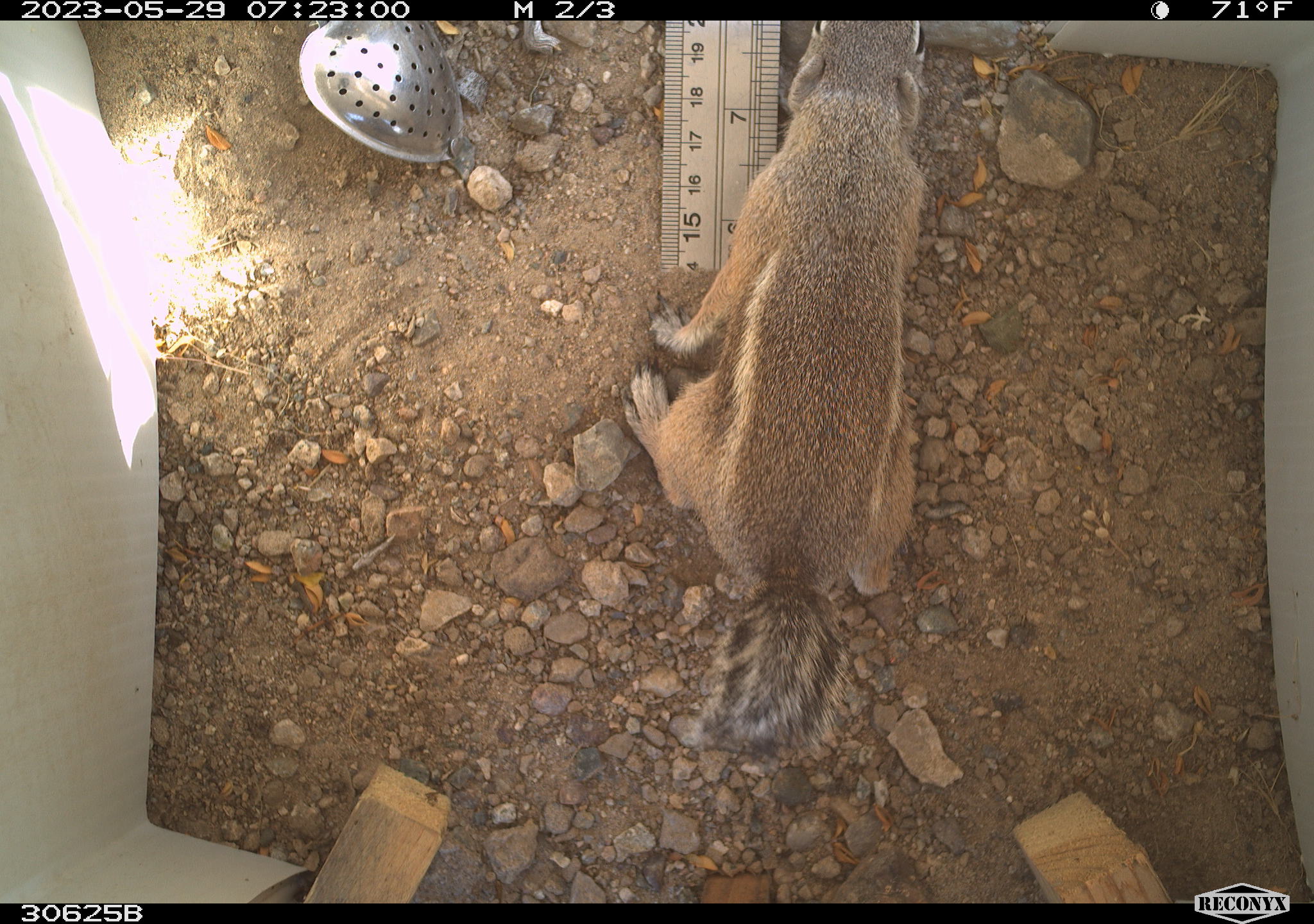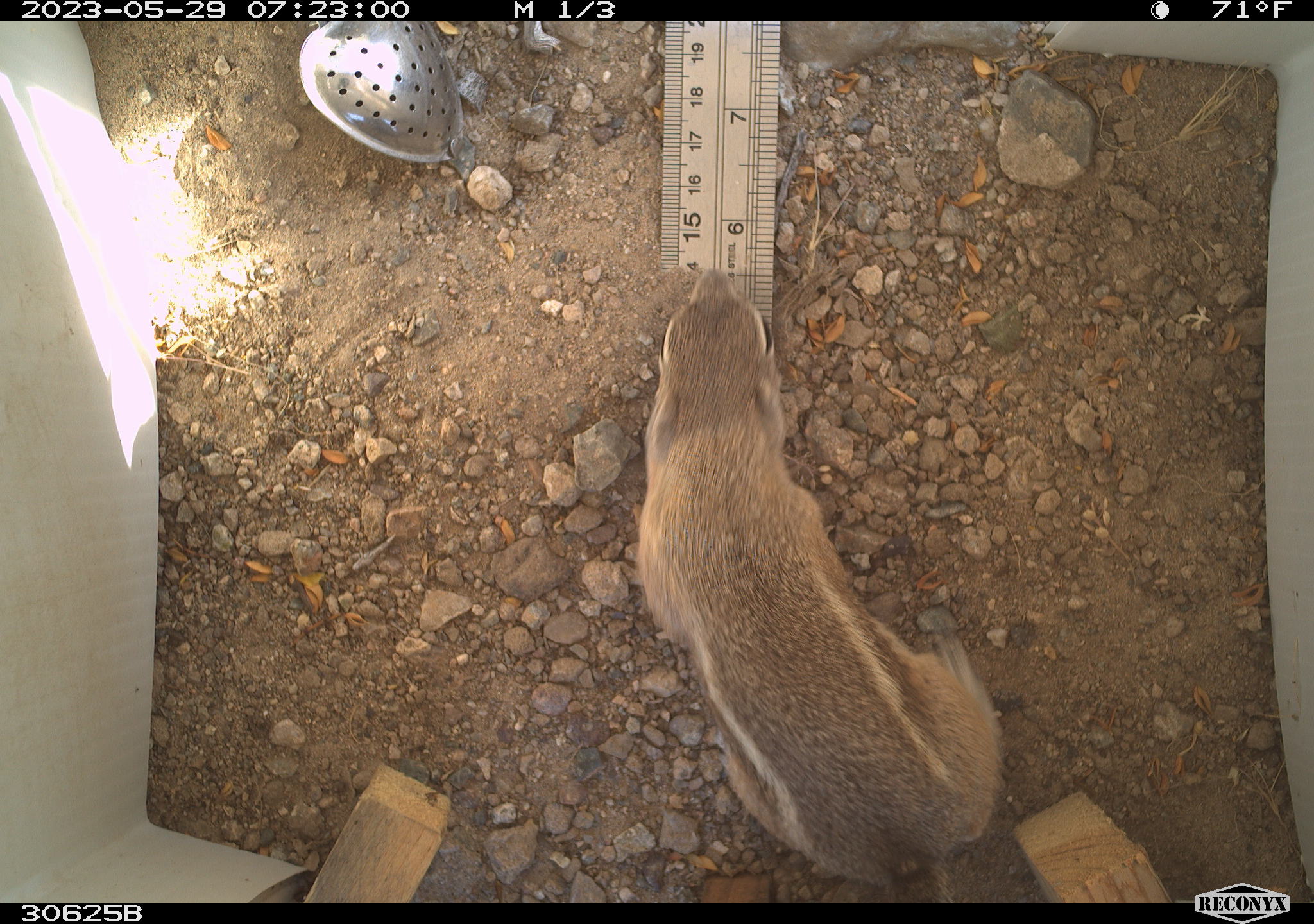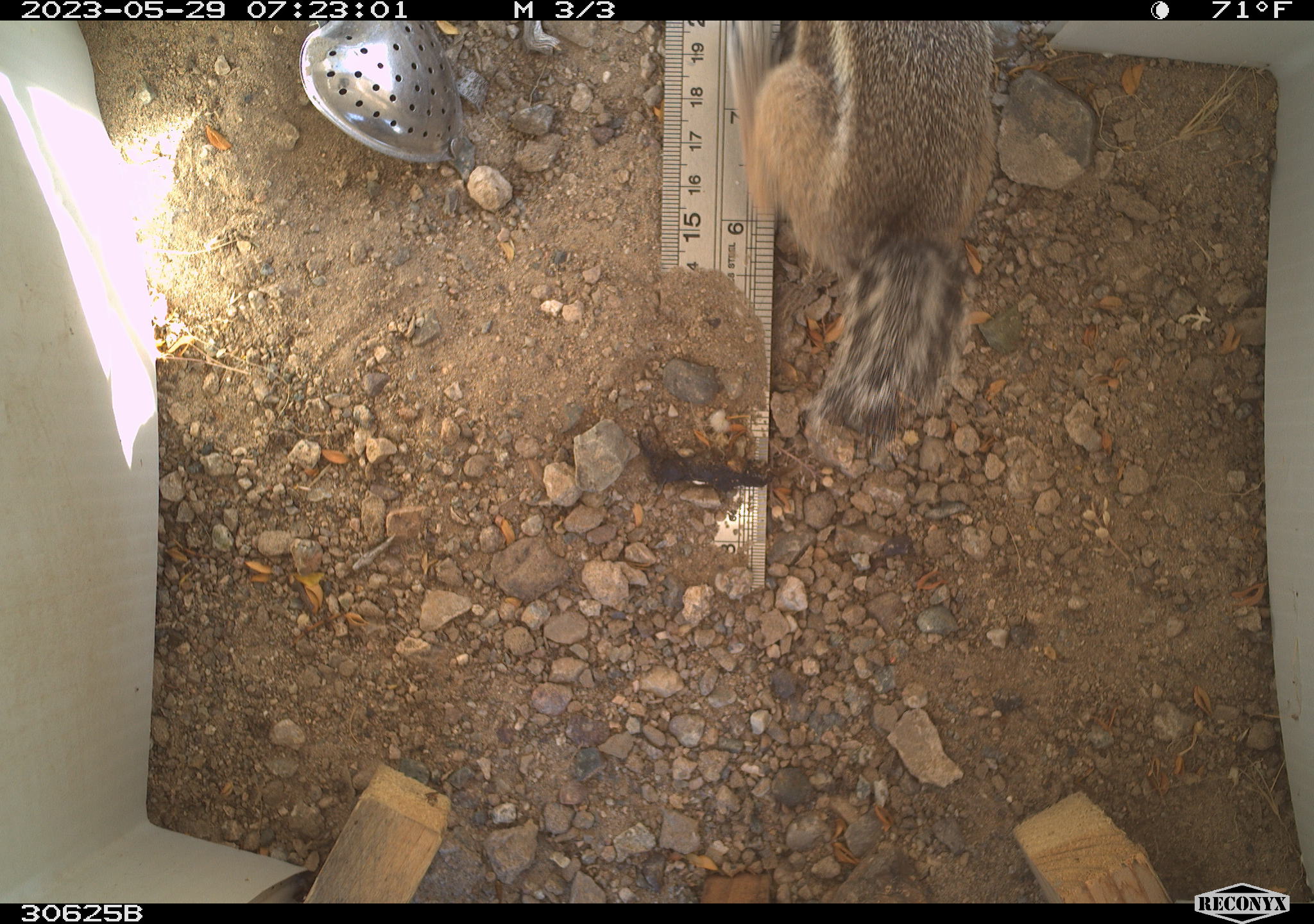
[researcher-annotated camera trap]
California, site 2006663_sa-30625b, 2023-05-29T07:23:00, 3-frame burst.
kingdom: Animalia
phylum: Chordata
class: Mammalia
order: Rodentia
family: Sciuridae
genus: Ammospermophilus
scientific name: Ammospermophilus leucurus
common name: white-tailed antelope squirrel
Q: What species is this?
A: White-tailed antelope squirrel (Ammospermophilus leucurus).